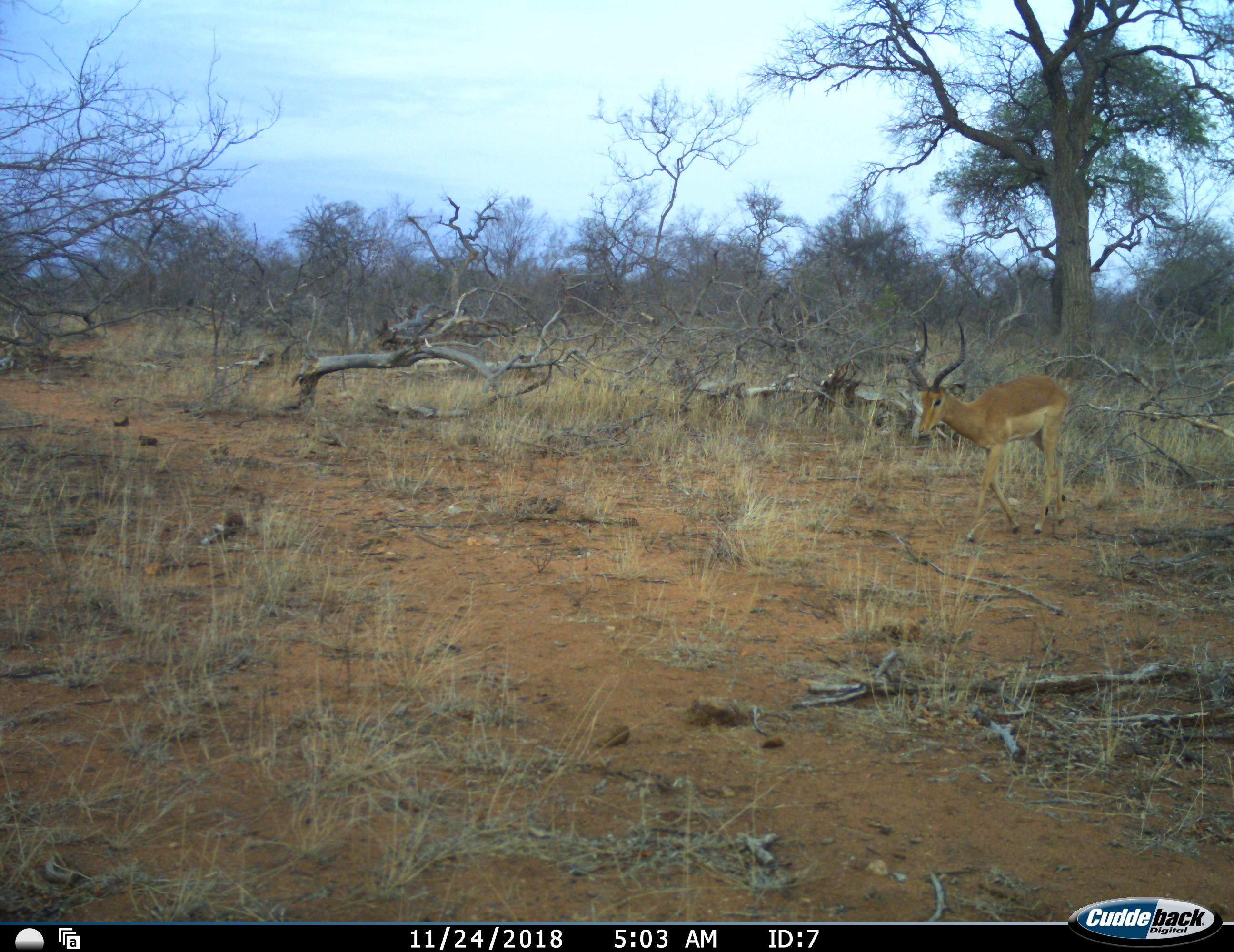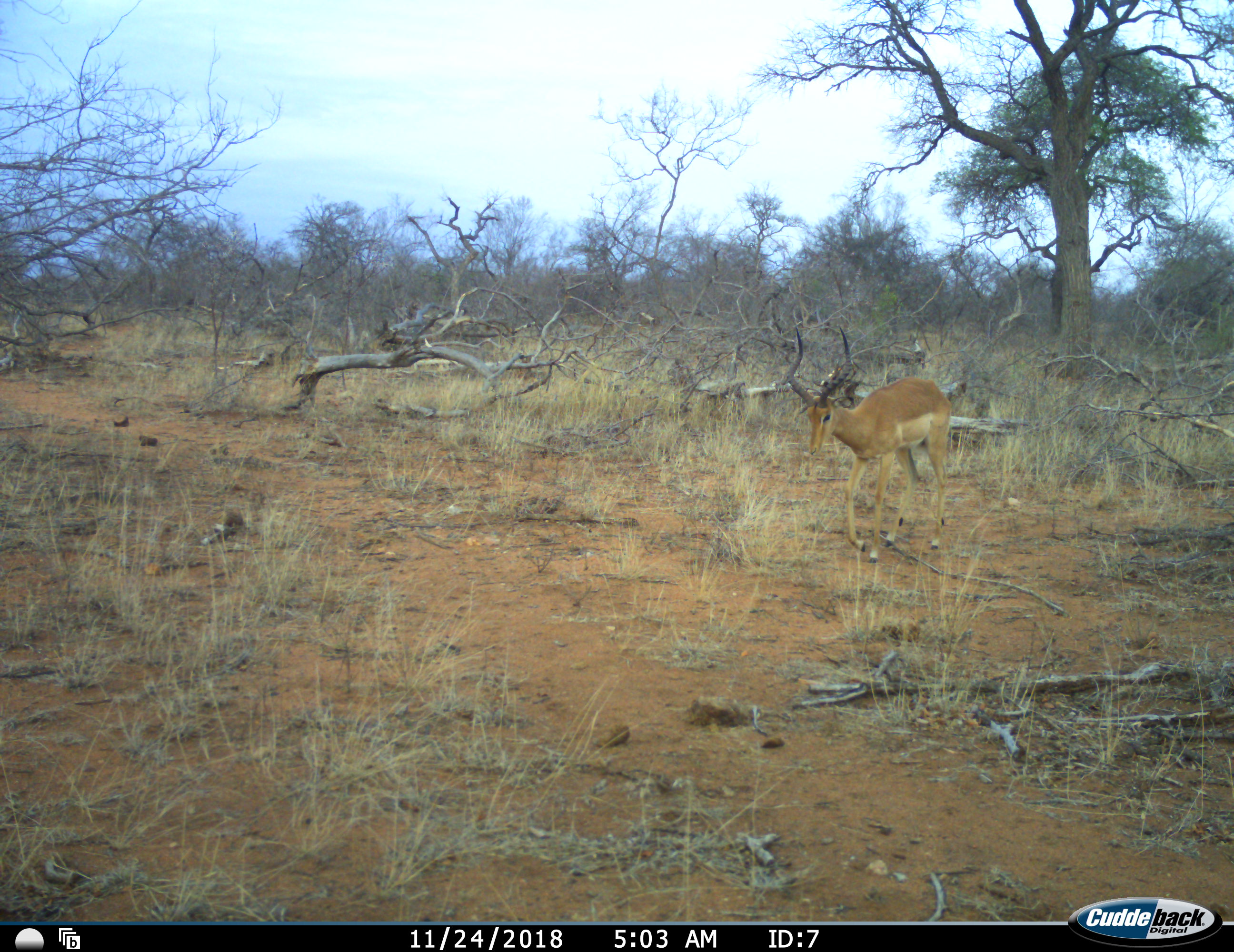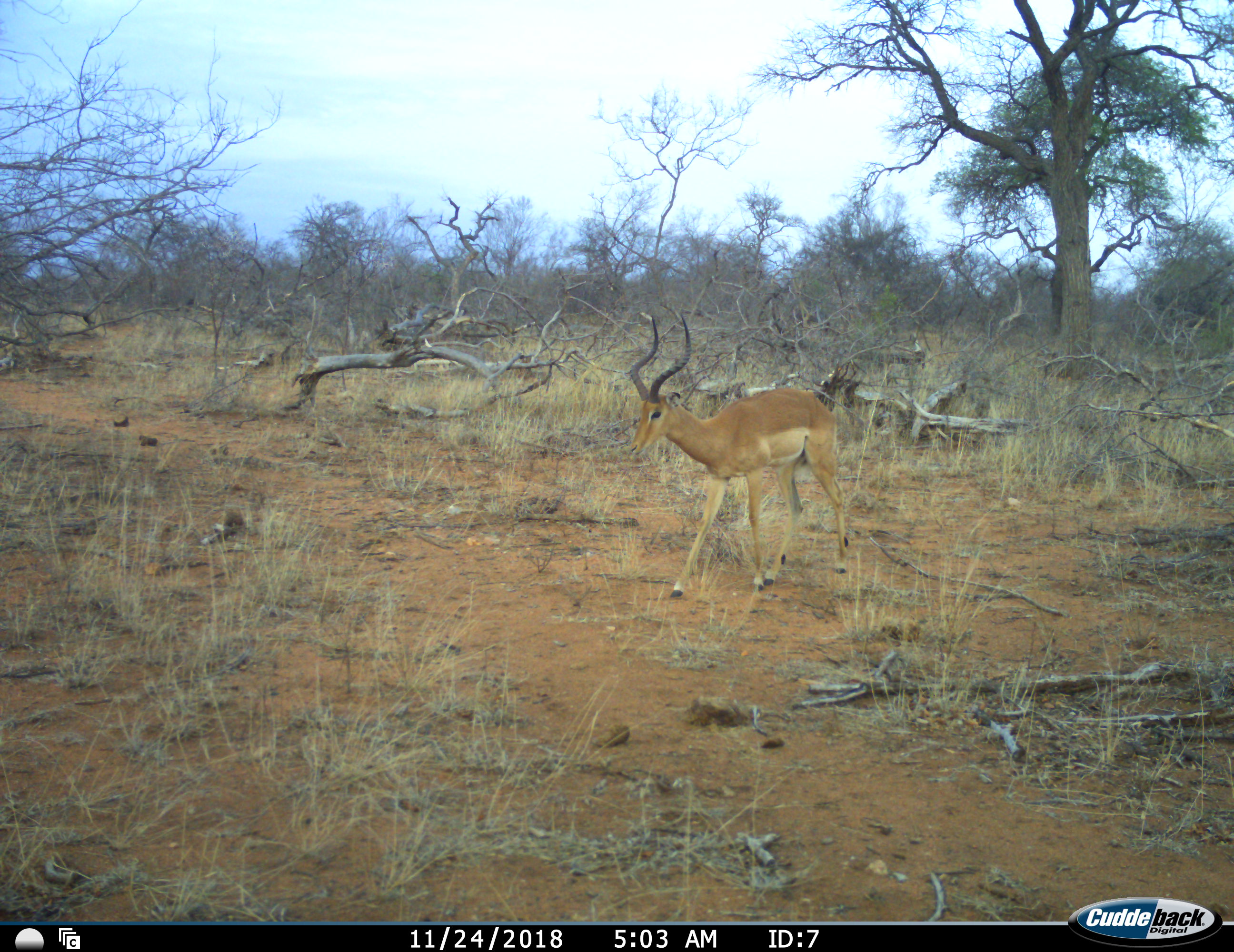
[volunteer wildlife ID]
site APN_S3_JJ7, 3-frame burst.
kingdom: Animalia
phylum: Chordata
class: Mammalia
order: Artiodactyla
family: Bovidae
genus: Aepyceros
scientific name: Aepyceros melampus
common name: impala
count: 1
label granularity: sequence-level